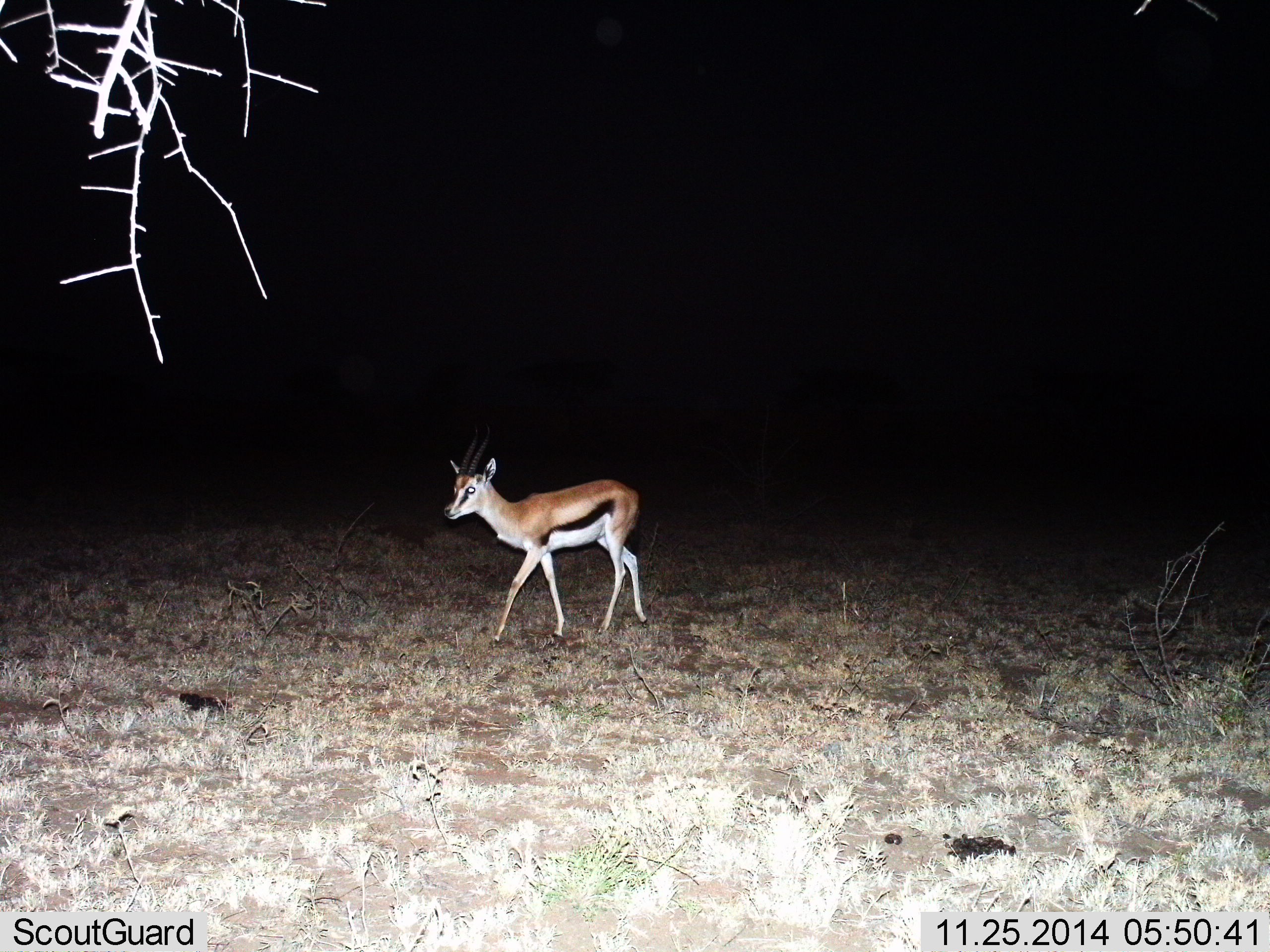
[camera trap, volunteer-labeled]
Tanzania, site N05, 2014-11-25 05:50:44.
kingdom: Animalia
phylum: Chordata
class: Mammalia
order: Artiodactyla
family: Bovidae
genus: Eudorcas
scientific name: Eudorcas thomsonii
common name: thomson's gazelle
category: gazellethomsons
Gazellethomsons (thomson's gazelle) (Eudorcas thomsonii), count 1. Behavior (volunteer vote fractions): standing 10%, resting 0%, moving 90%, interacting 0%. Young present (vote fraction): 0%. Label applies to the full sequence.